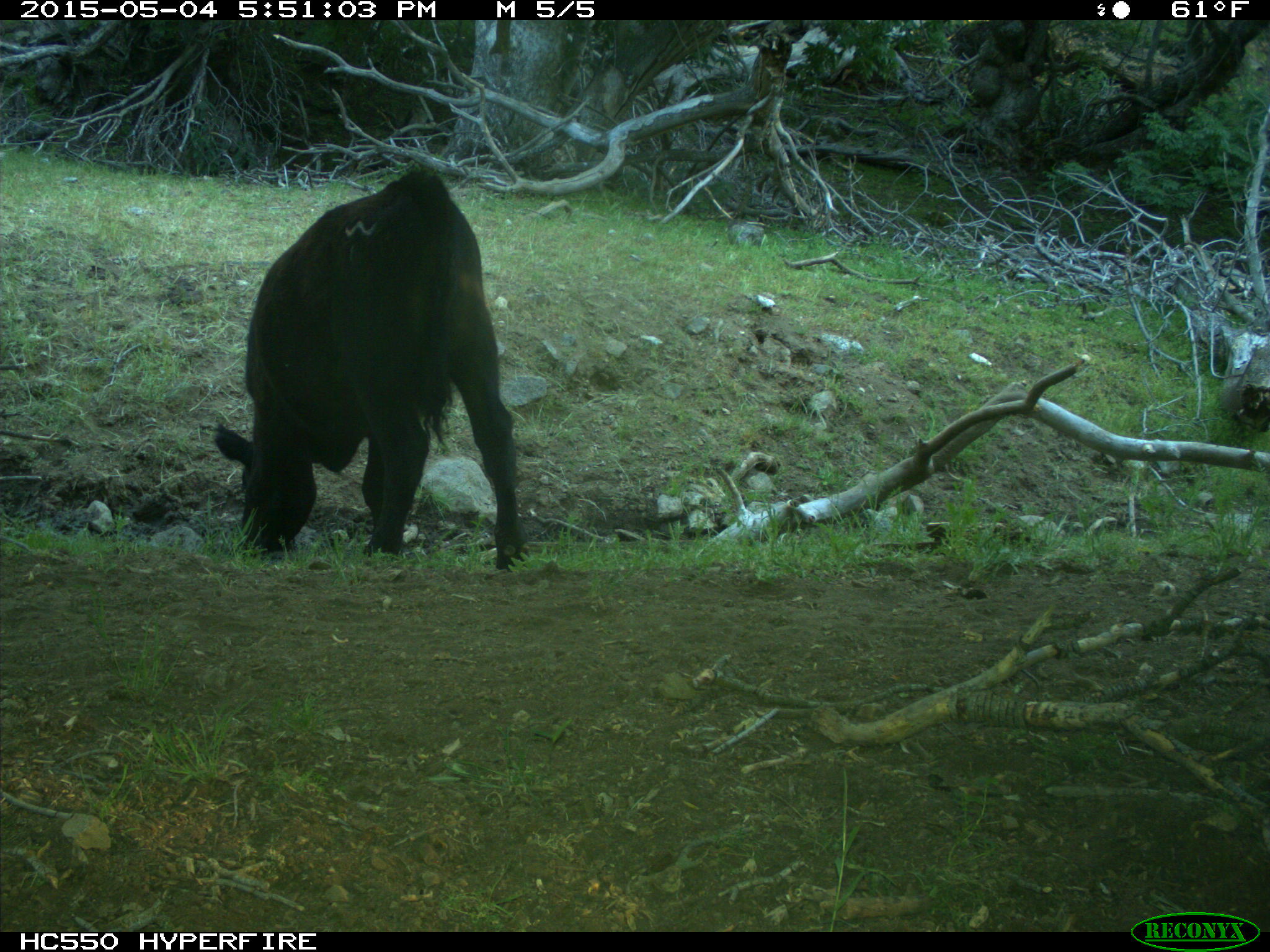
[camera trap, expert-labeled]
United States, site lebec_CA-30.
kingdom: Animalia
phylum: Chordata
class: Mammalia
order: Artiodactyla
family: Bovidae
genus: Bos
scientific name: Bos taurus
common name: domestic cow